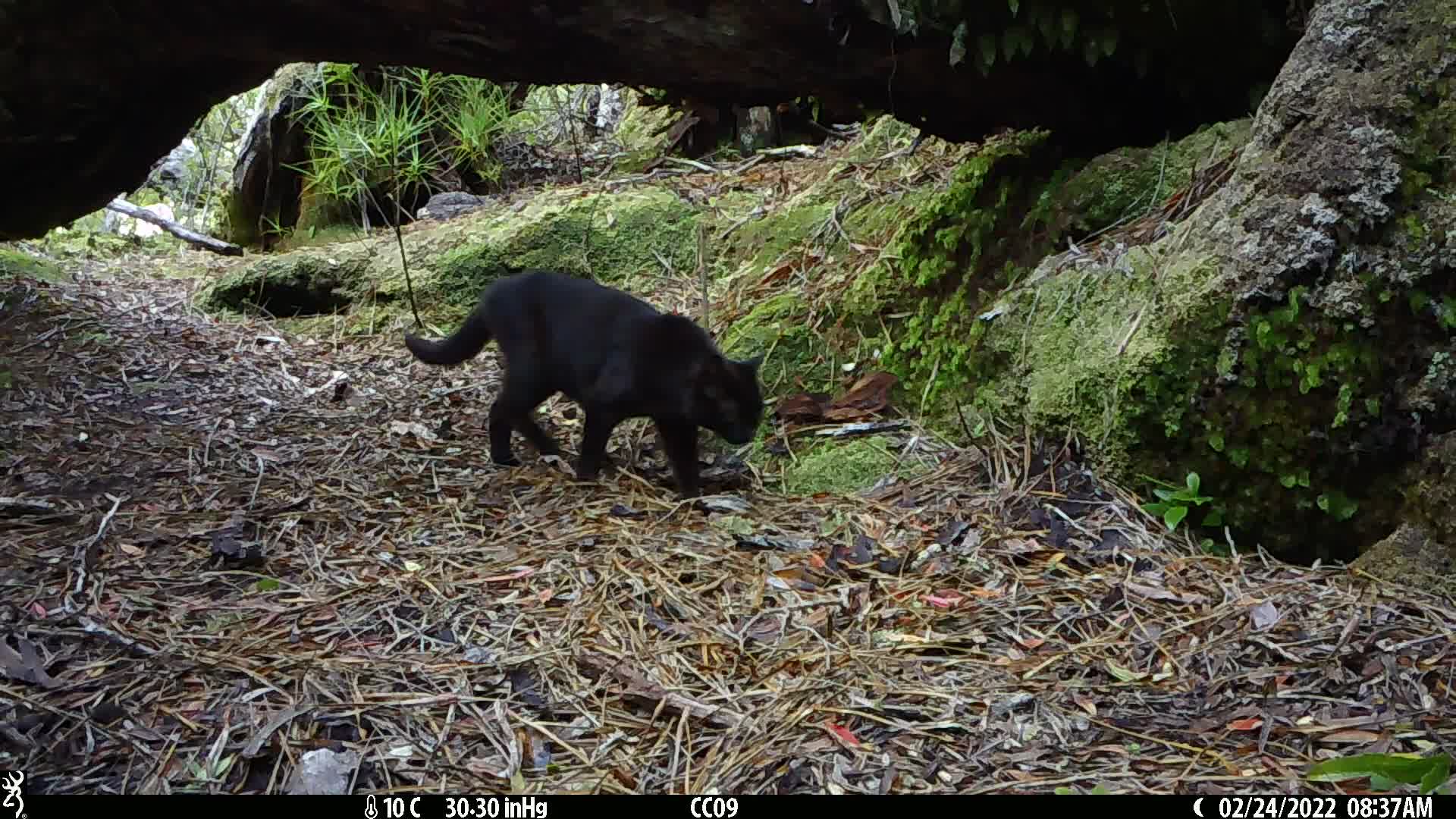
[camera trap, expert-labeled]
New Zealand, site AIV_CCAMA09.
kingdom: Animalia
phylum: Chordata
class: Mammalia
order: Carnivora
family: Felidae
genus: Felis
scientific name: Felis catus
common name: domestic cat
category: cat